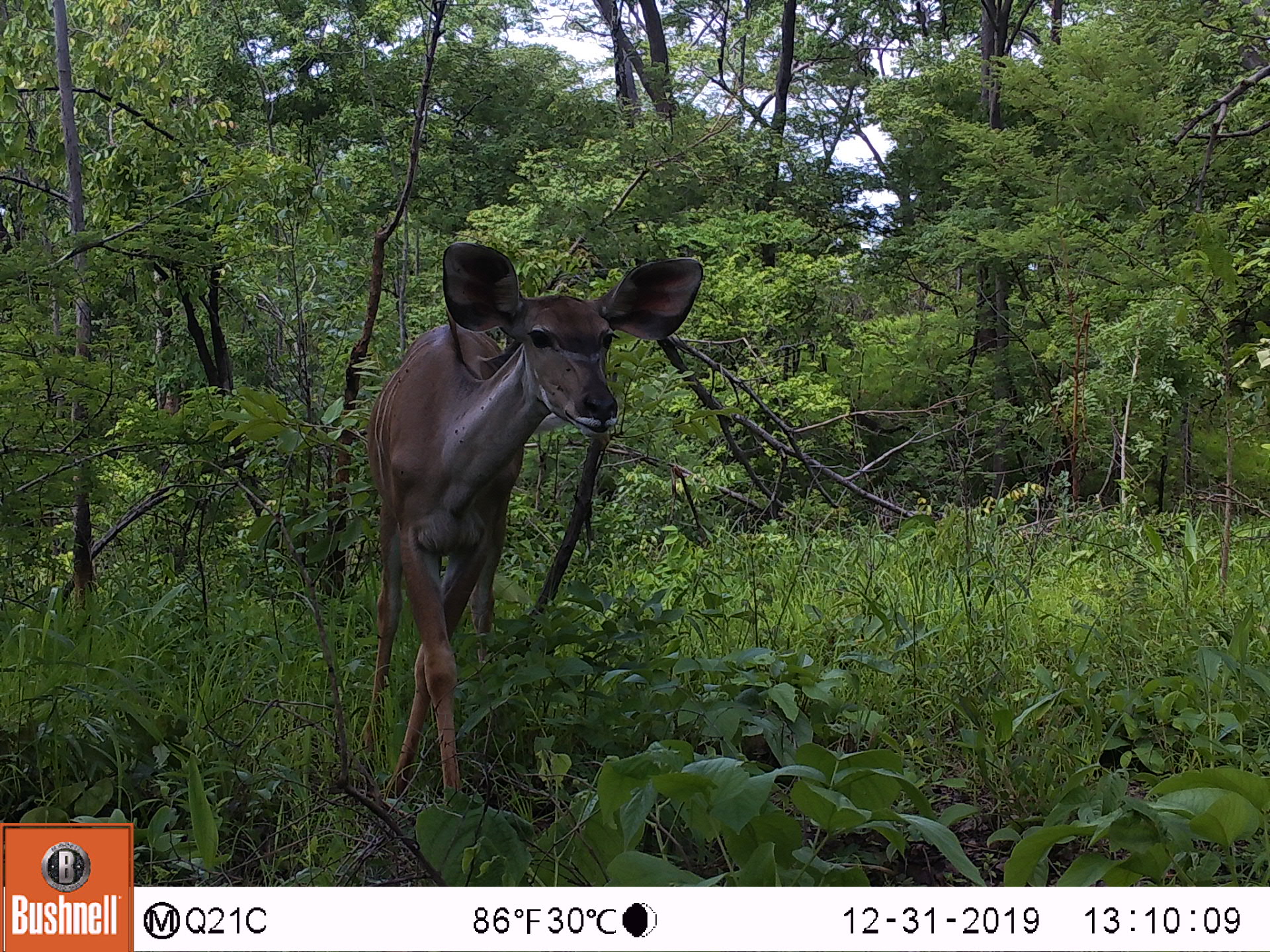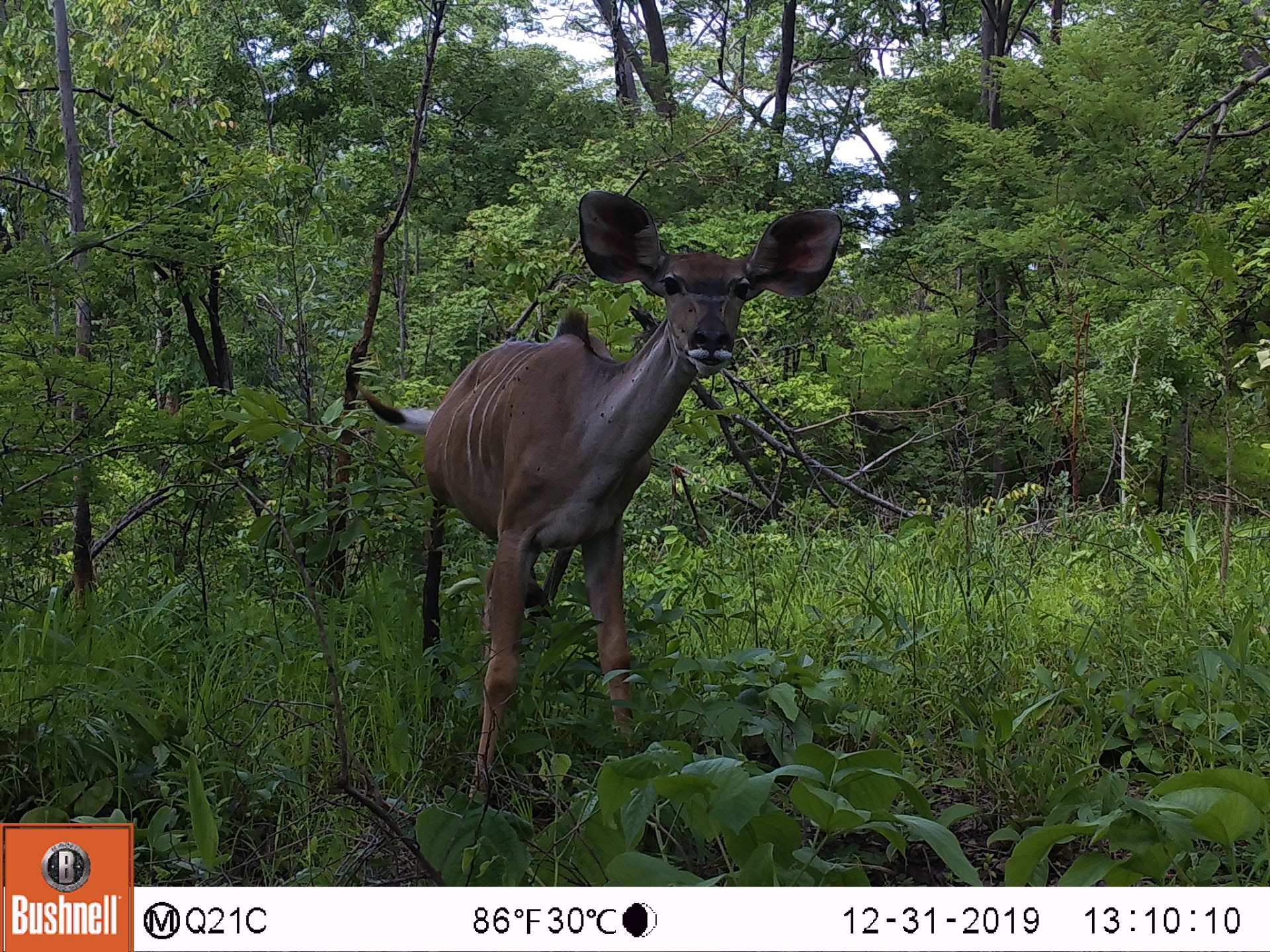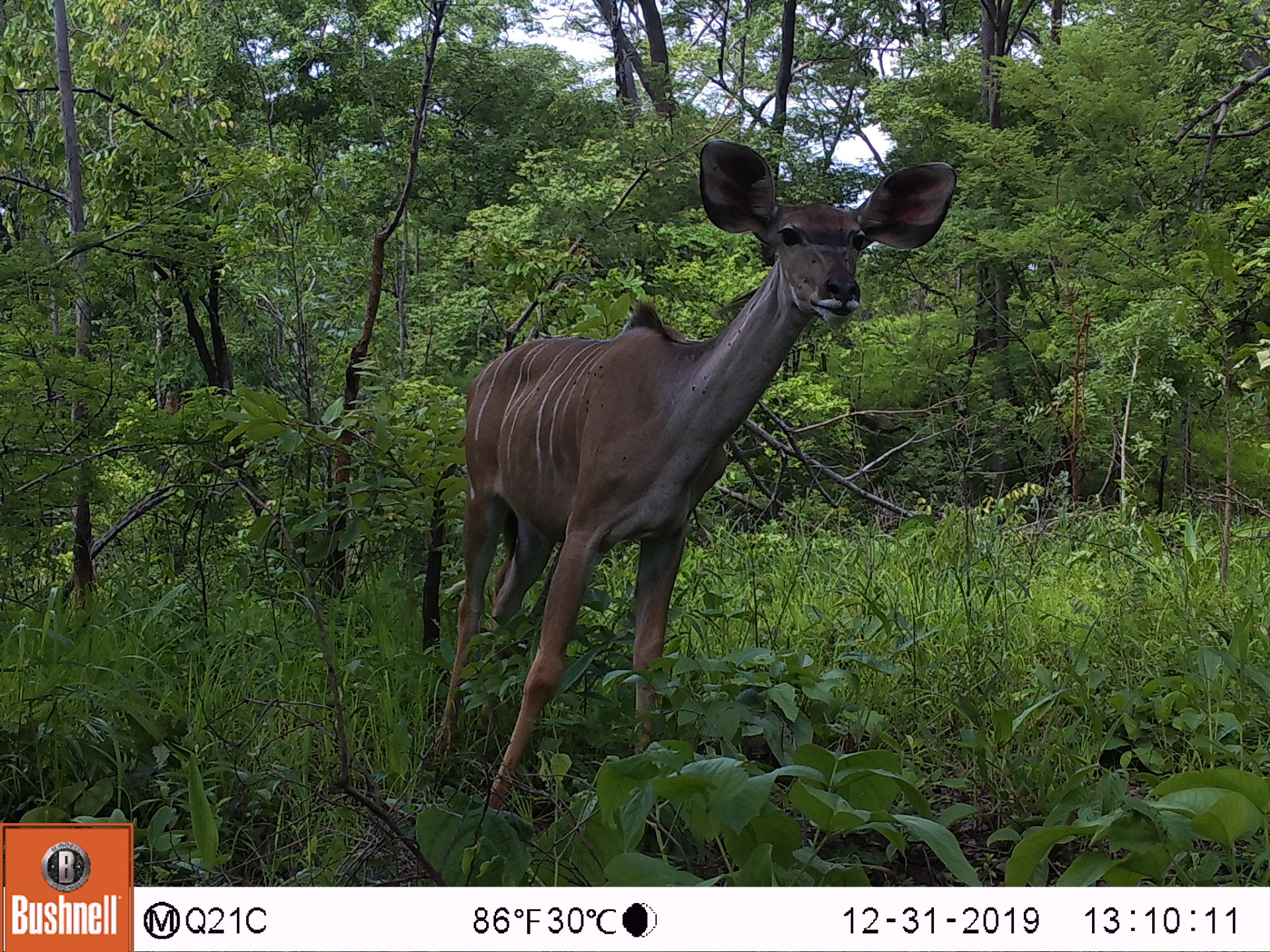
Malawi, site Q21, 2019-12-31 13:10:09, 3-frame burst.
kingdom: Animalia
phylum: Chordata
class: Mammalia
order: Artiodactyla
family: Bovidae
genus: Tragelaphus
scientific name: Tragelaphus strepsiceros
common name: greater kudu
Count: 1.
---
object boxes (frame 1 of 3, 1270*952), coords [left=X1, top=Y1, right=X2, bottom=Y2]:
greater kudu: [left=337, top=239, right=710, bottom=820]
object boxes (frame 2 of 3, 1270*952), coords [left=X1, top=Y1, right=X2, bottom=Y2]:
greater kudu: [left=371, top=194, right=857, bottom=816]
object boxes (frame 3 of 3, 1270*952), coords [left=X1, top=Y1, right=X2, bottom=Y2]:
greater kudu: [left=435, top=129, right=961, bottom=808]